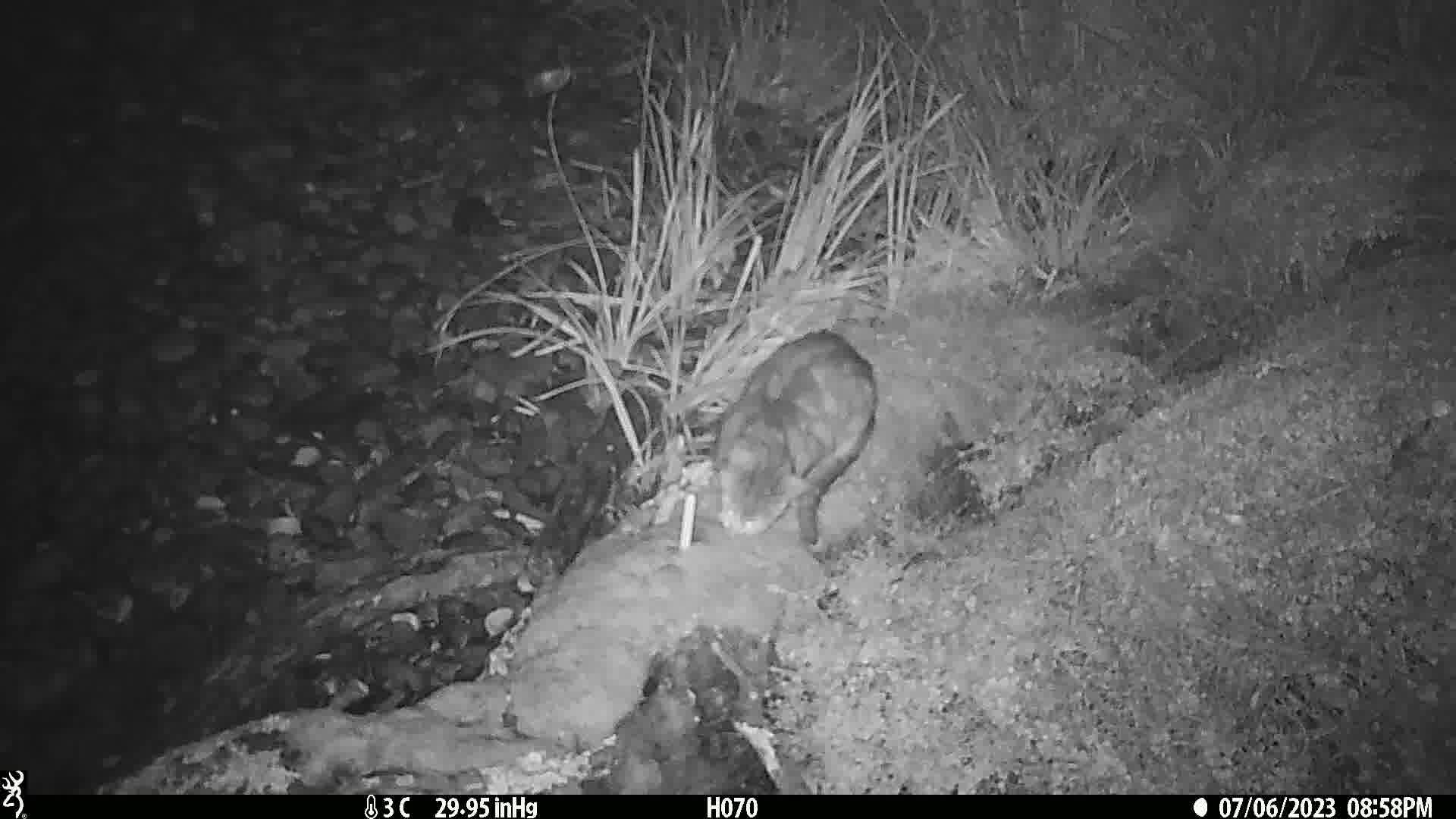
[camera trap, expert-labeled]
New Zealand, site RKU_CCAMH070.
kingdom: Animalia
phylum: Chordata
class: Mammalia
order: Carnivora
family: Felidae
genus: Felis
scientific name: Felis catus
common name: domestic cat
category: cat